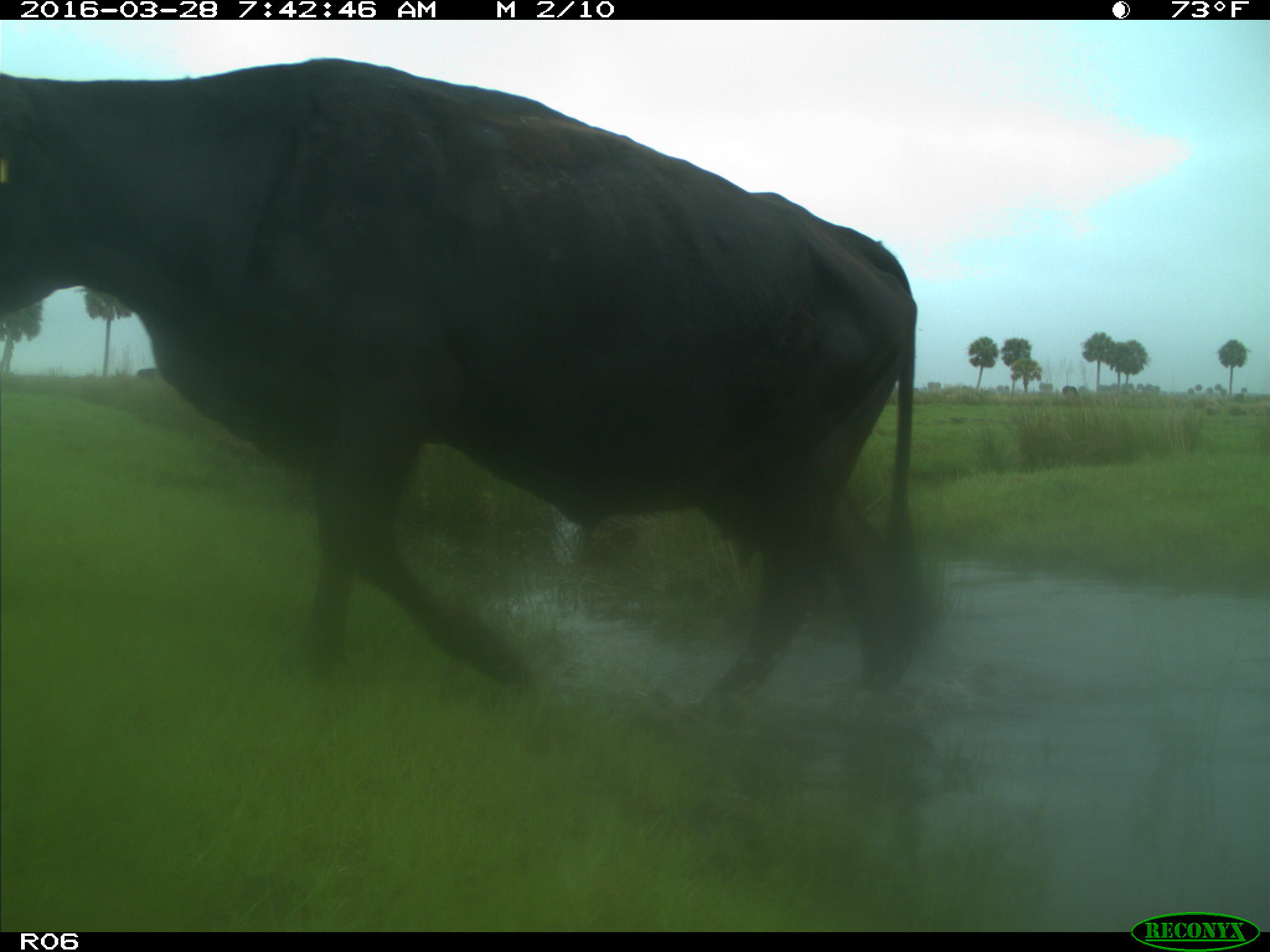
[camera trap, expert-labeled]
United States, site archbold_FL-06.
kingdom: Animalia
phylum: Chordata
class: Mammalia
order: Artiodactyla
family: Bovidae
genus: Bos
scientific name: Bos taurus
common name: domestic cow